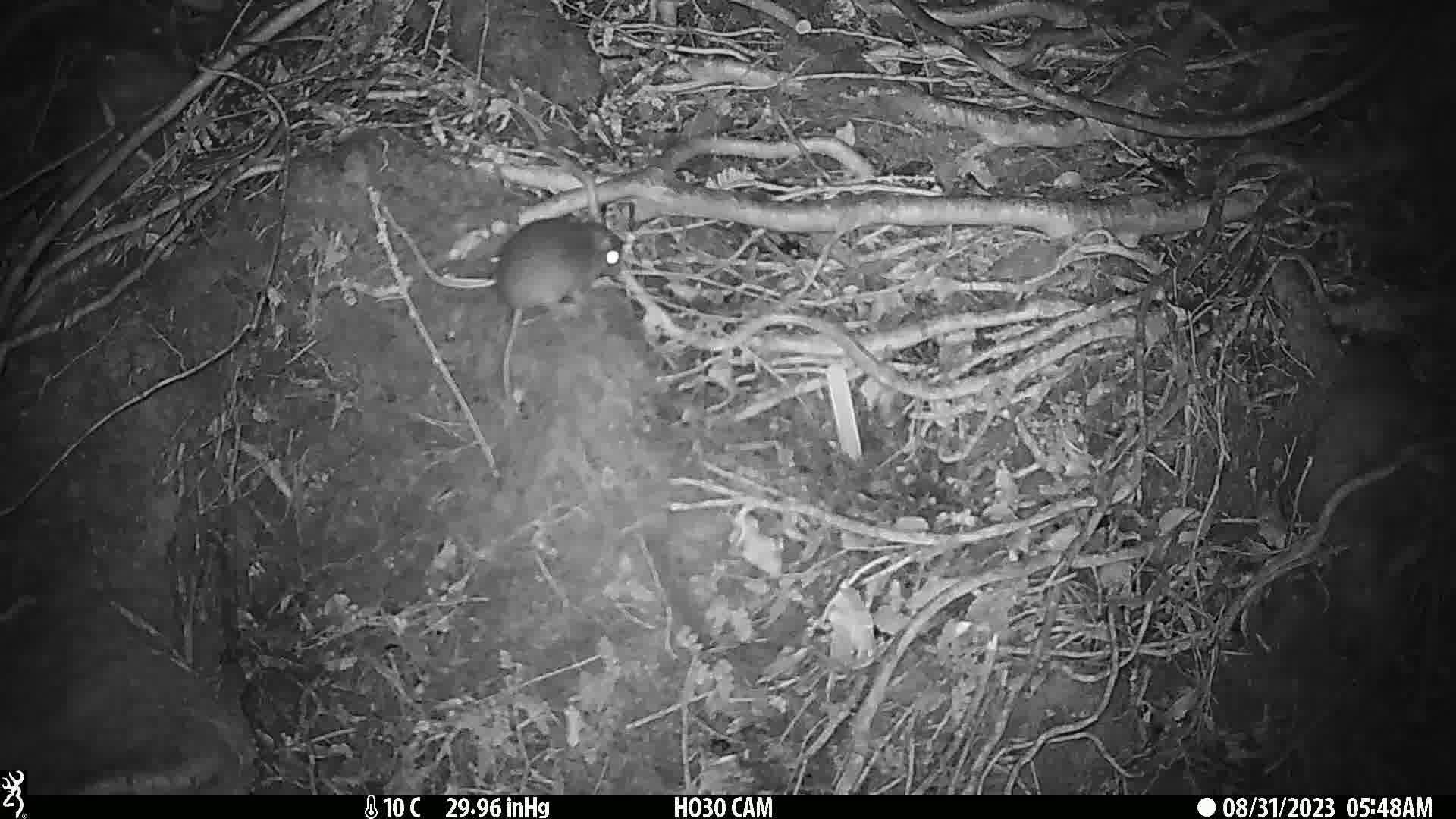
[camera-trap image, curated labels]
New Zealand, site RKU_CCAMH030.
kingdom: Animalia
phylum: Chordata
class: Mammalia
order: Rodentia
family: Muridae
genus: Rattus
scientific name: Rattus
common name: rat